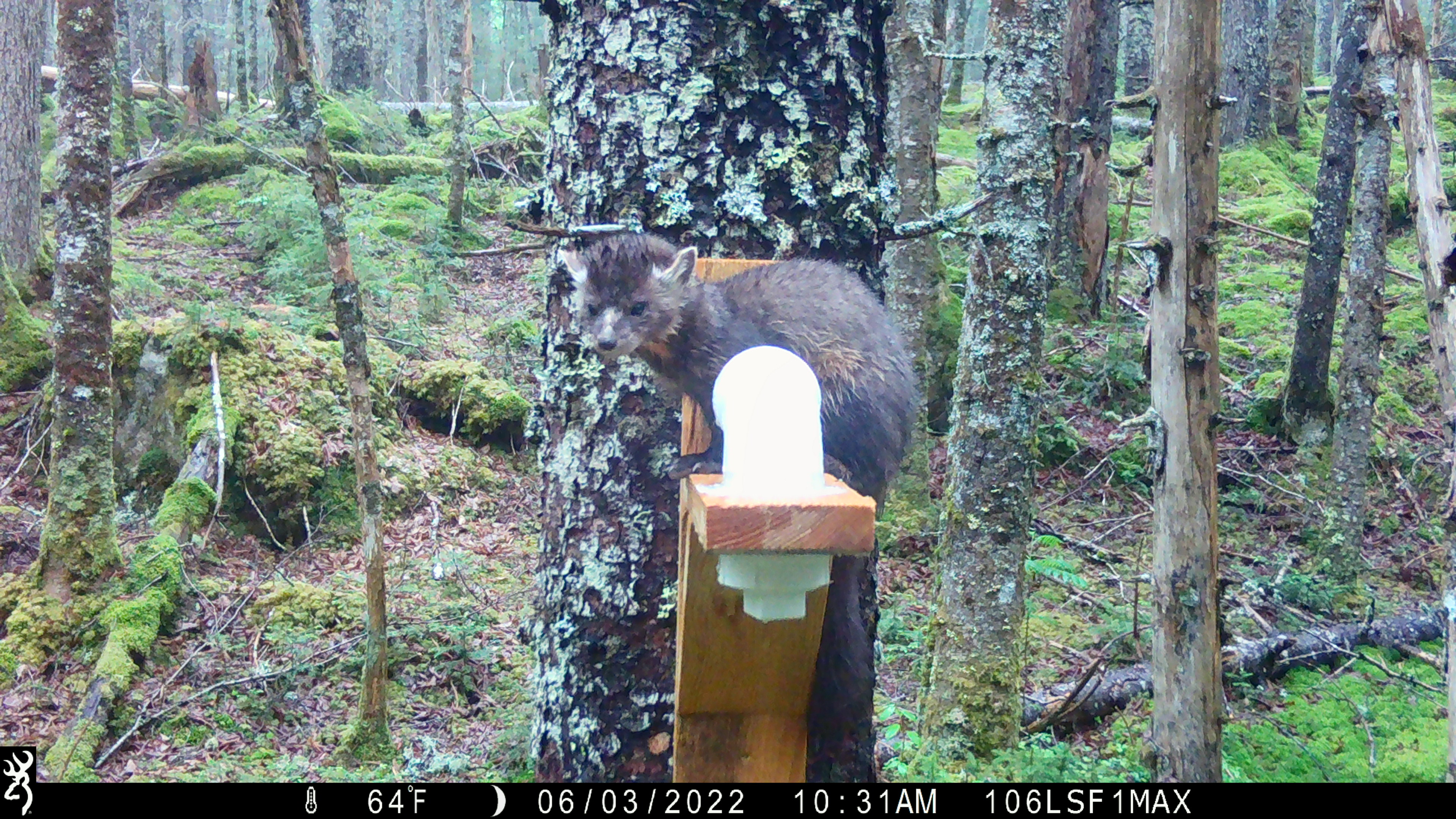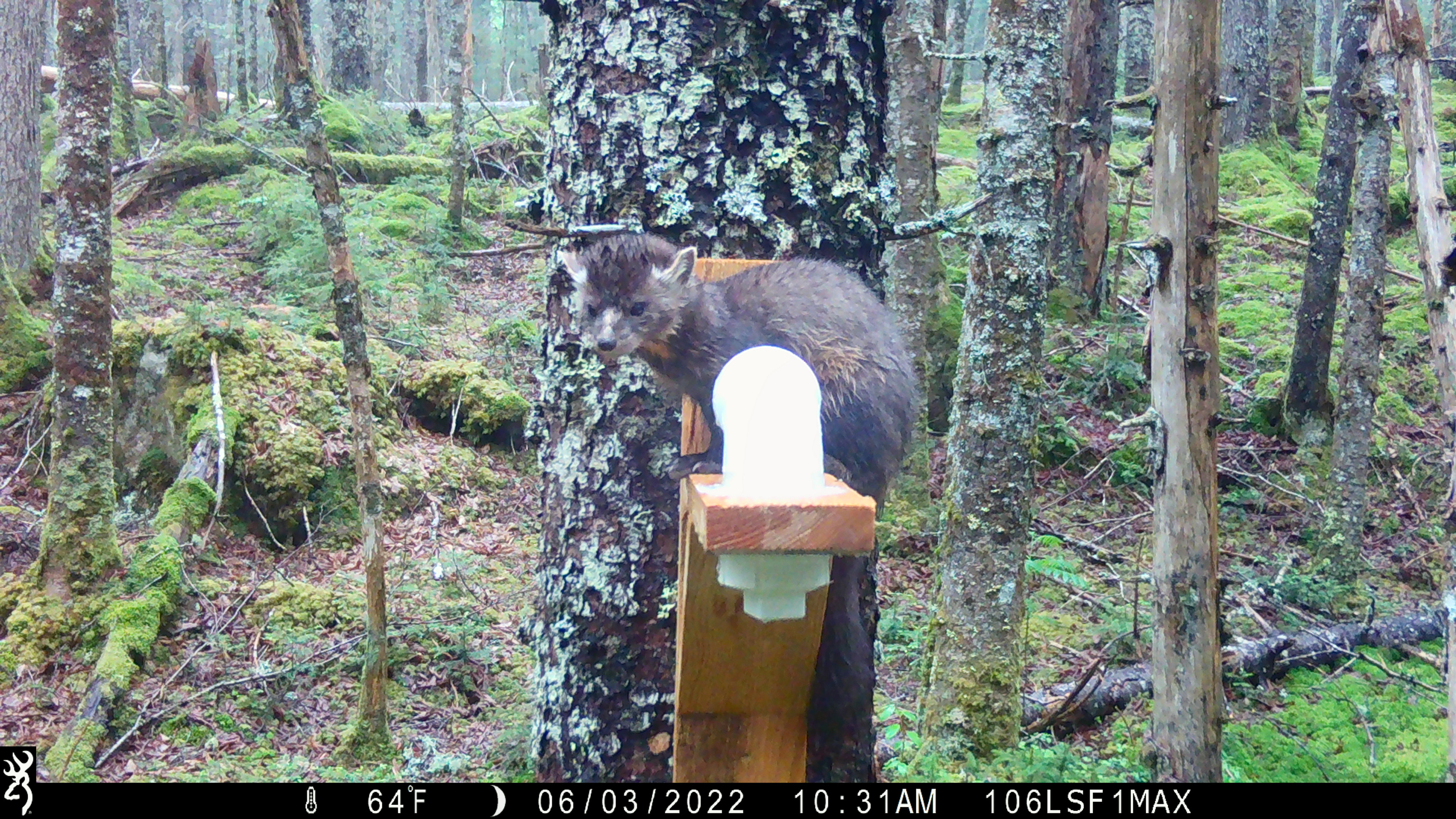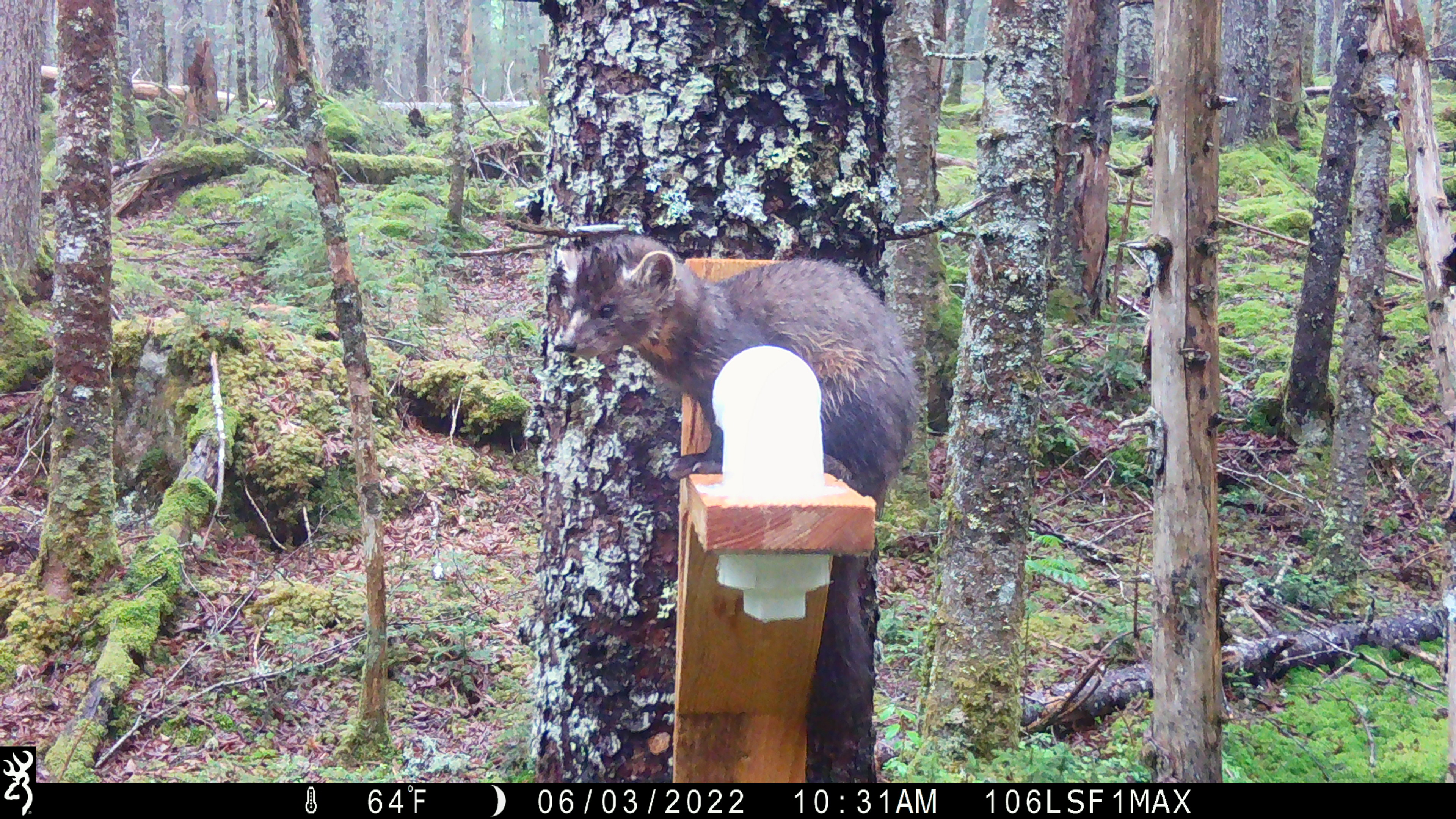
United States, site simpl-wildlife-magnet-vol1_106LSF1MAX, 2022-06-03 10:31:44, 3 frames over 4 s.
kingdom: Animalia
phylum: Chordata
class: Mammalia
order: Carnivora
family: Mustelidae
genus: Martes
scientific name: Martes americana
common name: american marten